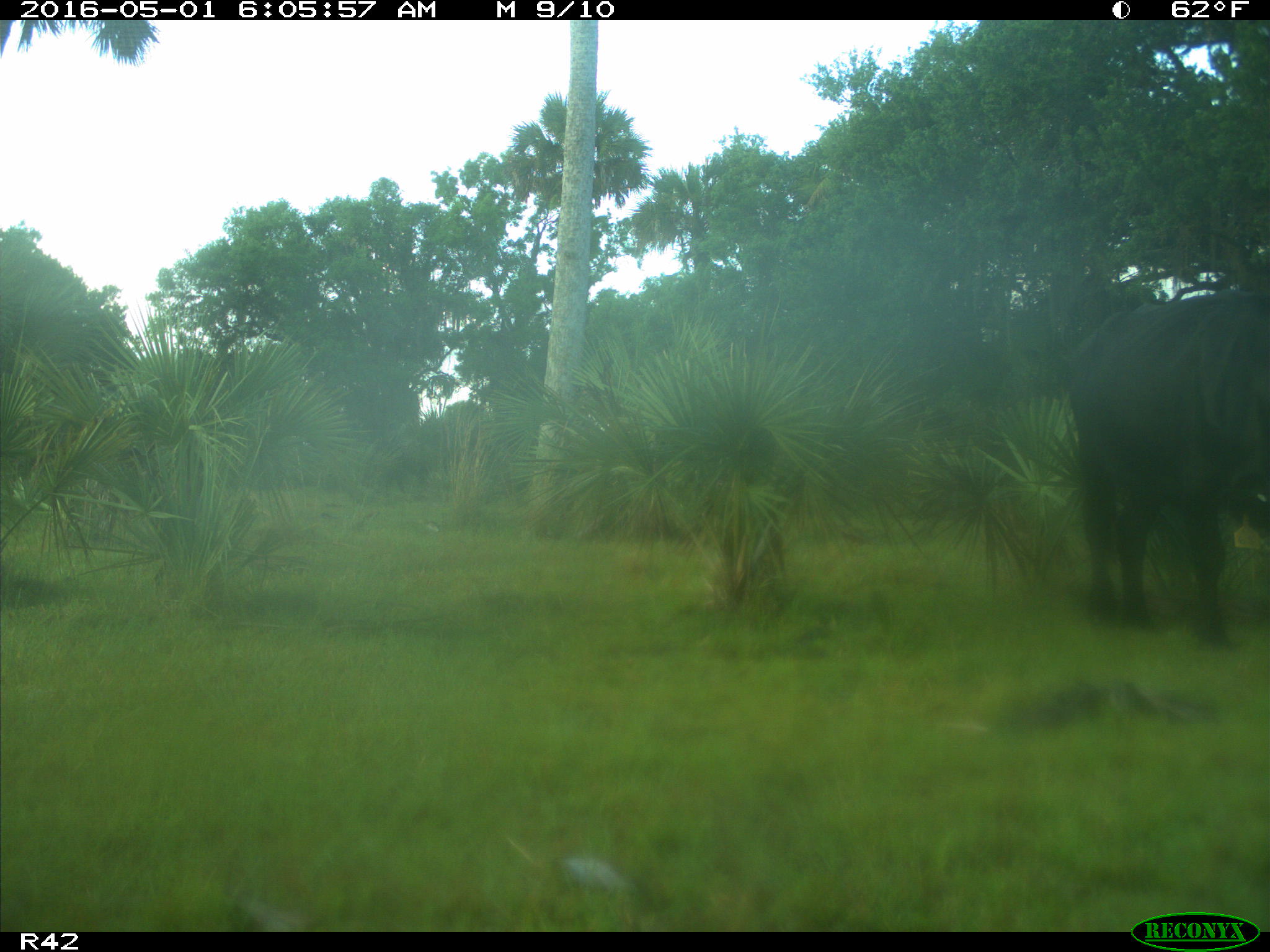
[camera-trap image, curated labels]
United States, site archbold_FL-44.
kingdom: Animalia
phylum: Chordata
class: Mammalia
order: Artiodactyla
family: Bovidae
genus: Bos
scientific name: Bos taurus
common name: domestic cow